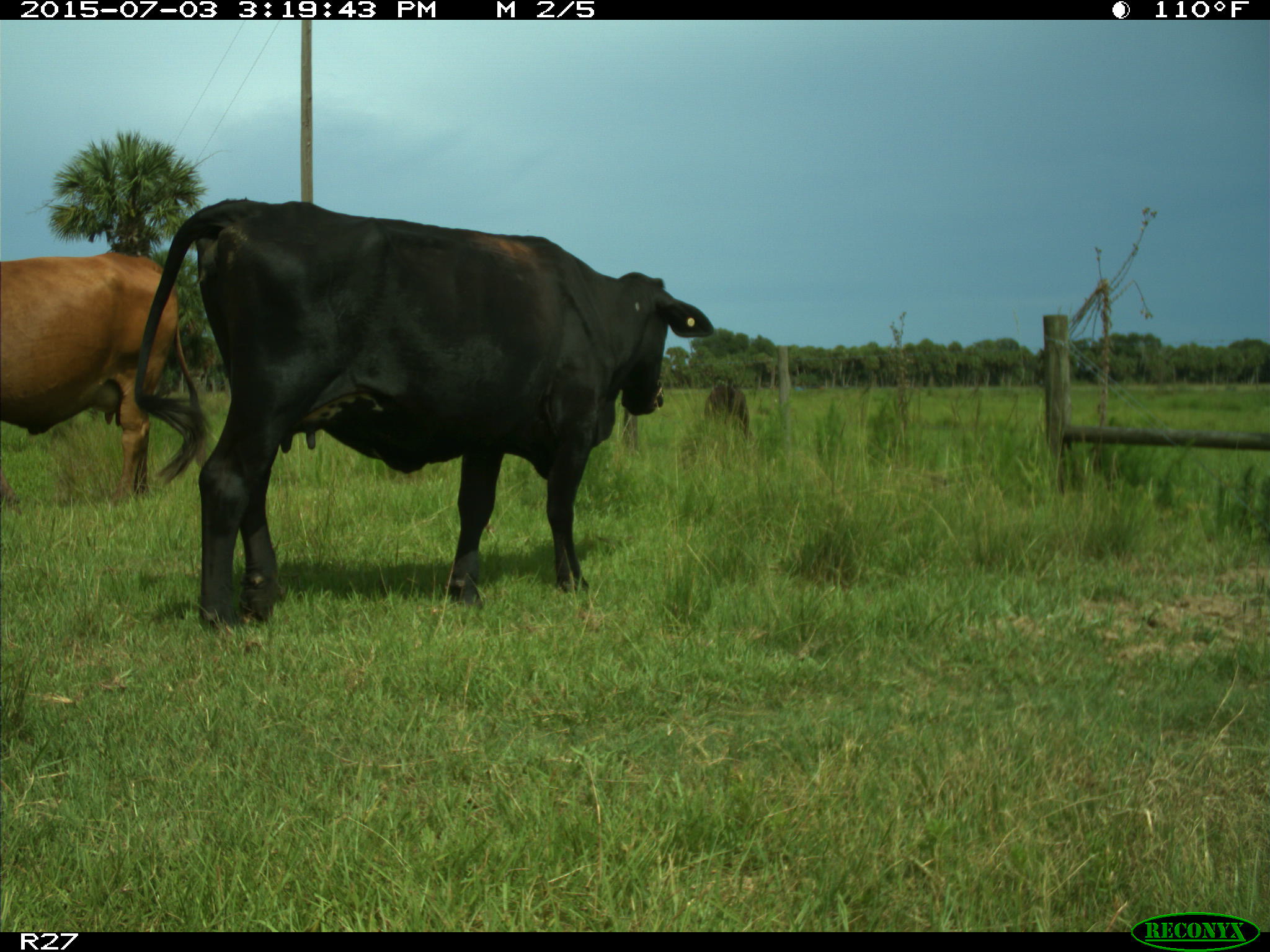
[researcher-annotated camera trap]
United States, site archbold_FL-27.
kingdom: Animalia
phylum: Chordata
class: Mammalia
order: Artiodactyla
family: Bovidae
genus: Bos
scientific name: Bos taurus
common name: domestic cow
Bos taurus (domestic cow).